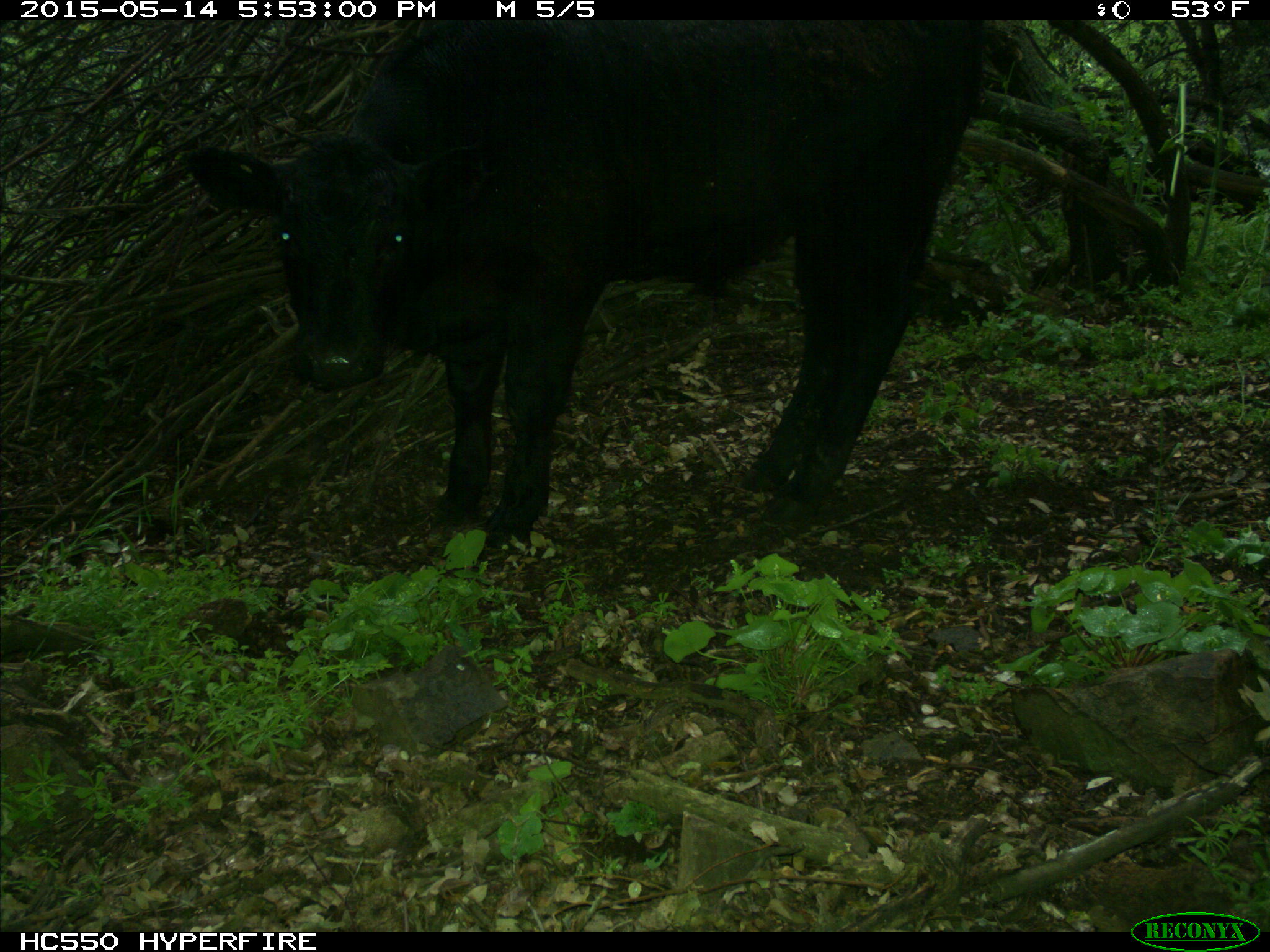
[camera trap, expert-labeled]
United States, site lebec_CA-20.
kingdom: Animalia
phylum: Chordata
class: Mammalia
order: Artiodactyla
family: Bovidae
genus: Bos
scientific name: Bos taurus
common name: domestic cow